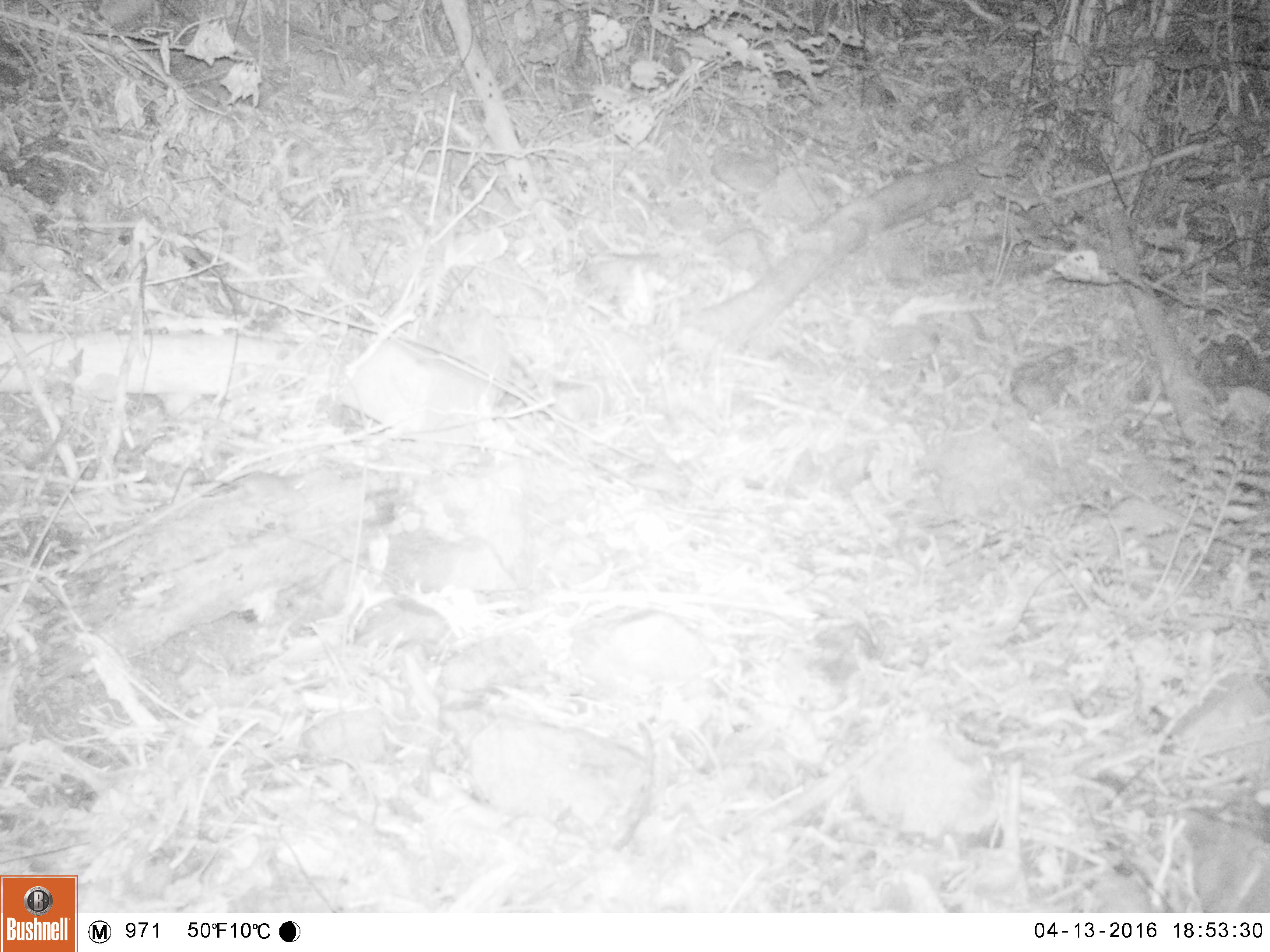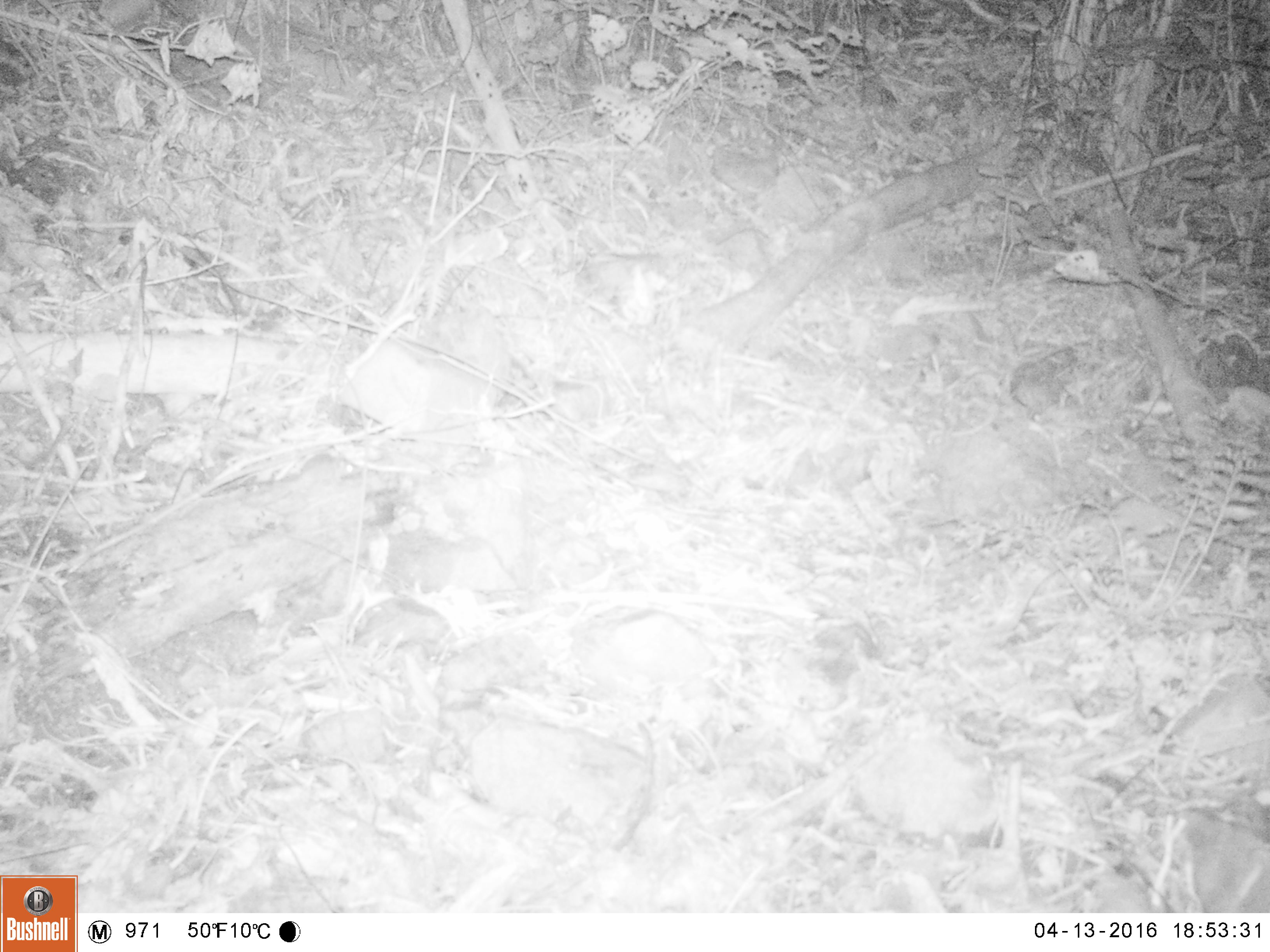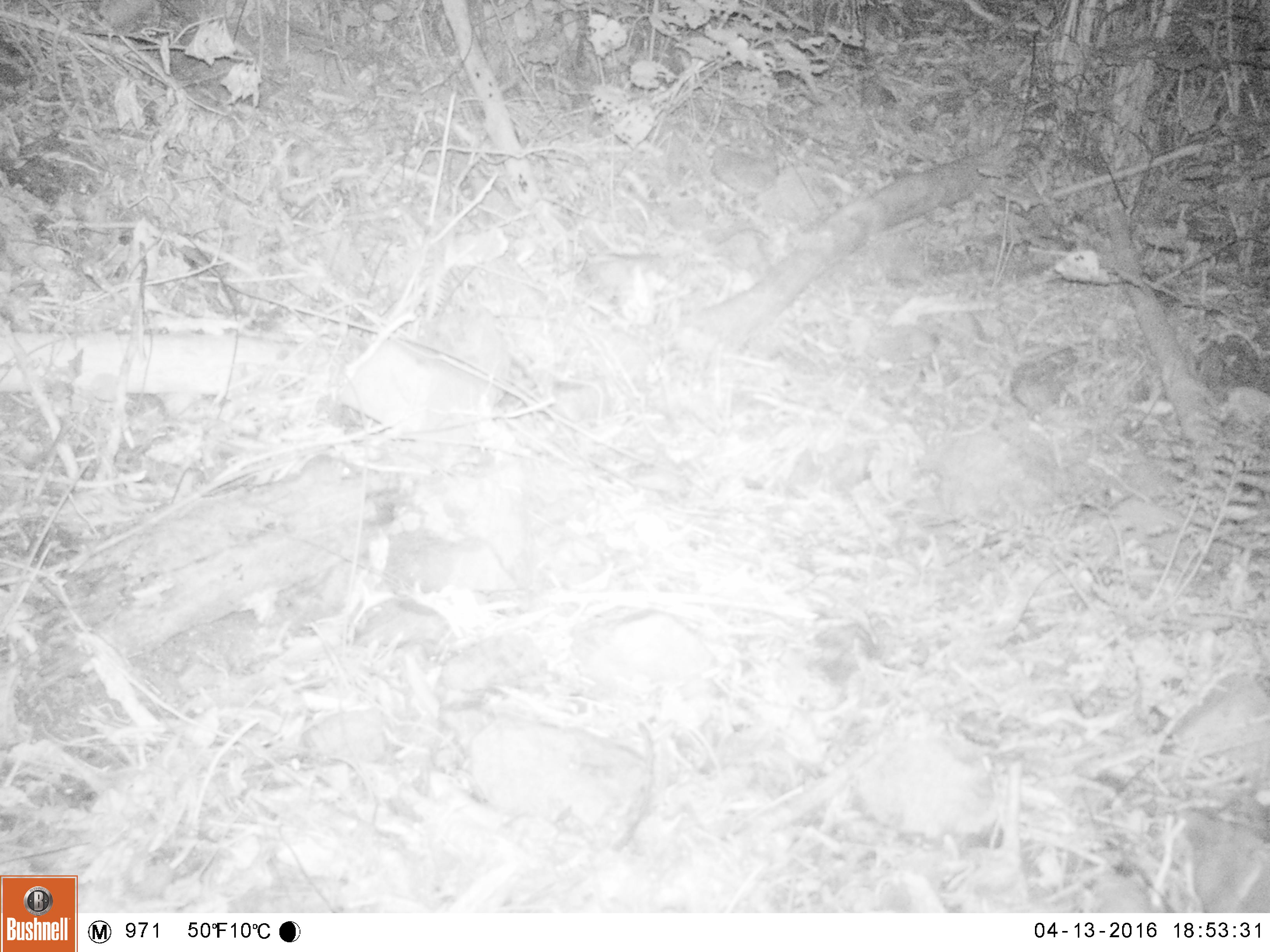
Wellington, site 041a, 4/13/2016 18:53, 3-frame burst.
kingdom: Animalia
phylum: Chordata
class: Mammalia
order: Rodentia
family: Muridae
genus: Mus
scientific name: Mus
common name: mouse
Mouse (Mus).